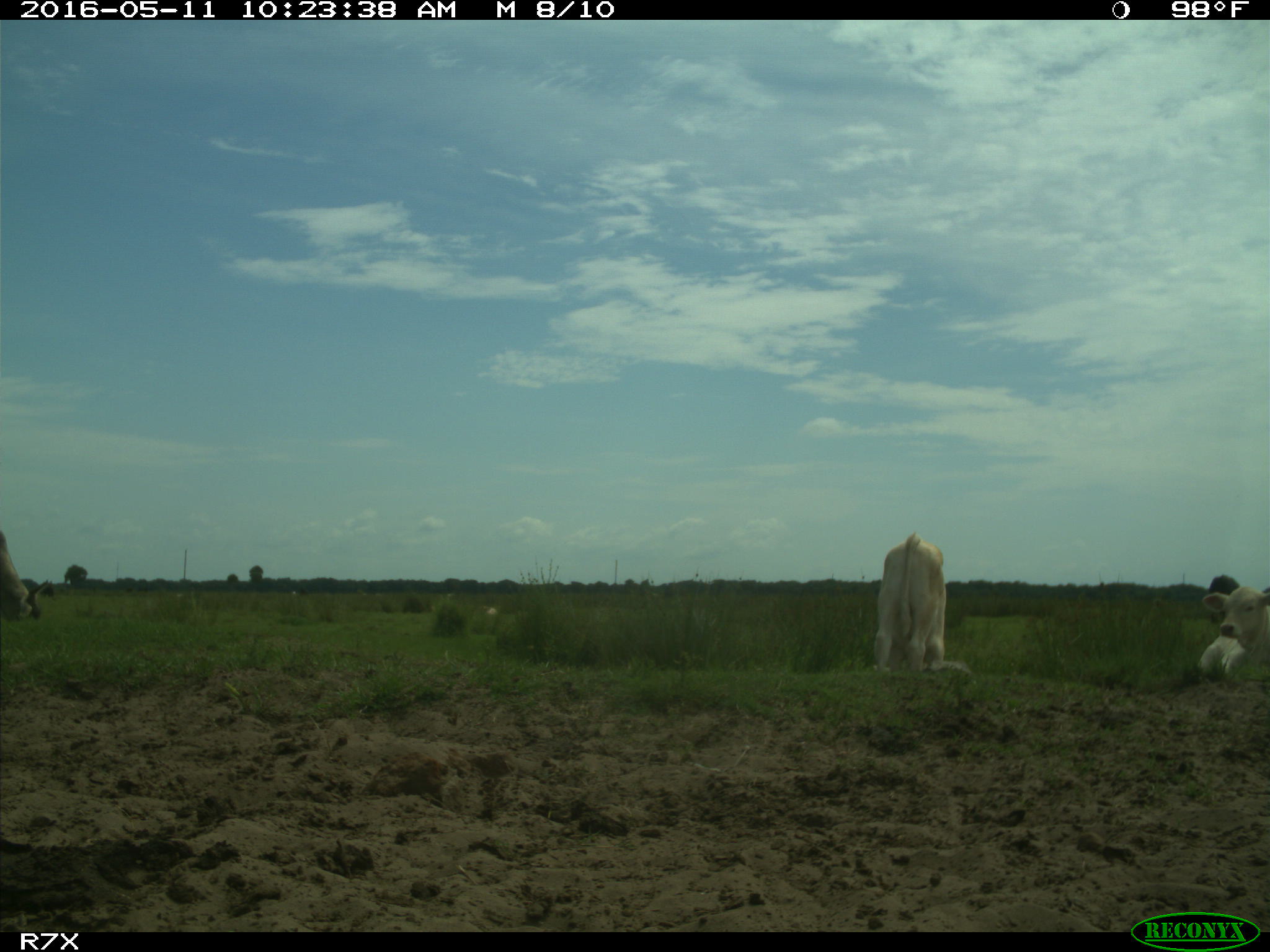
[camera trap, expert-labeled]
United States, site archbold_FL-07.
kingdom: Animalia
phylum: Chordata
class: Mammalia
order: Artiodactyla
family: Bovidae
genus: Bos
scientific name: Bos taurus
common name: domestic cow